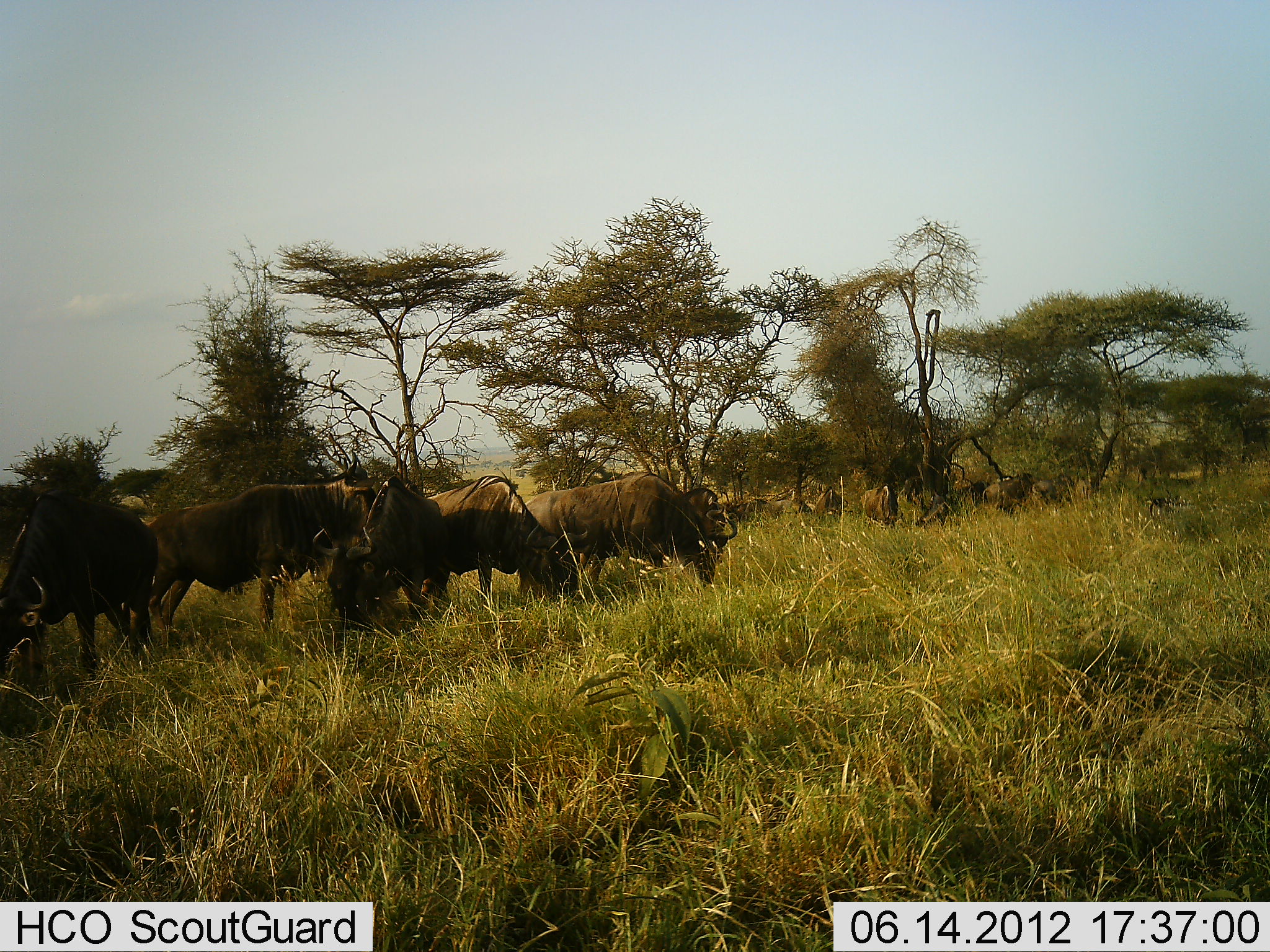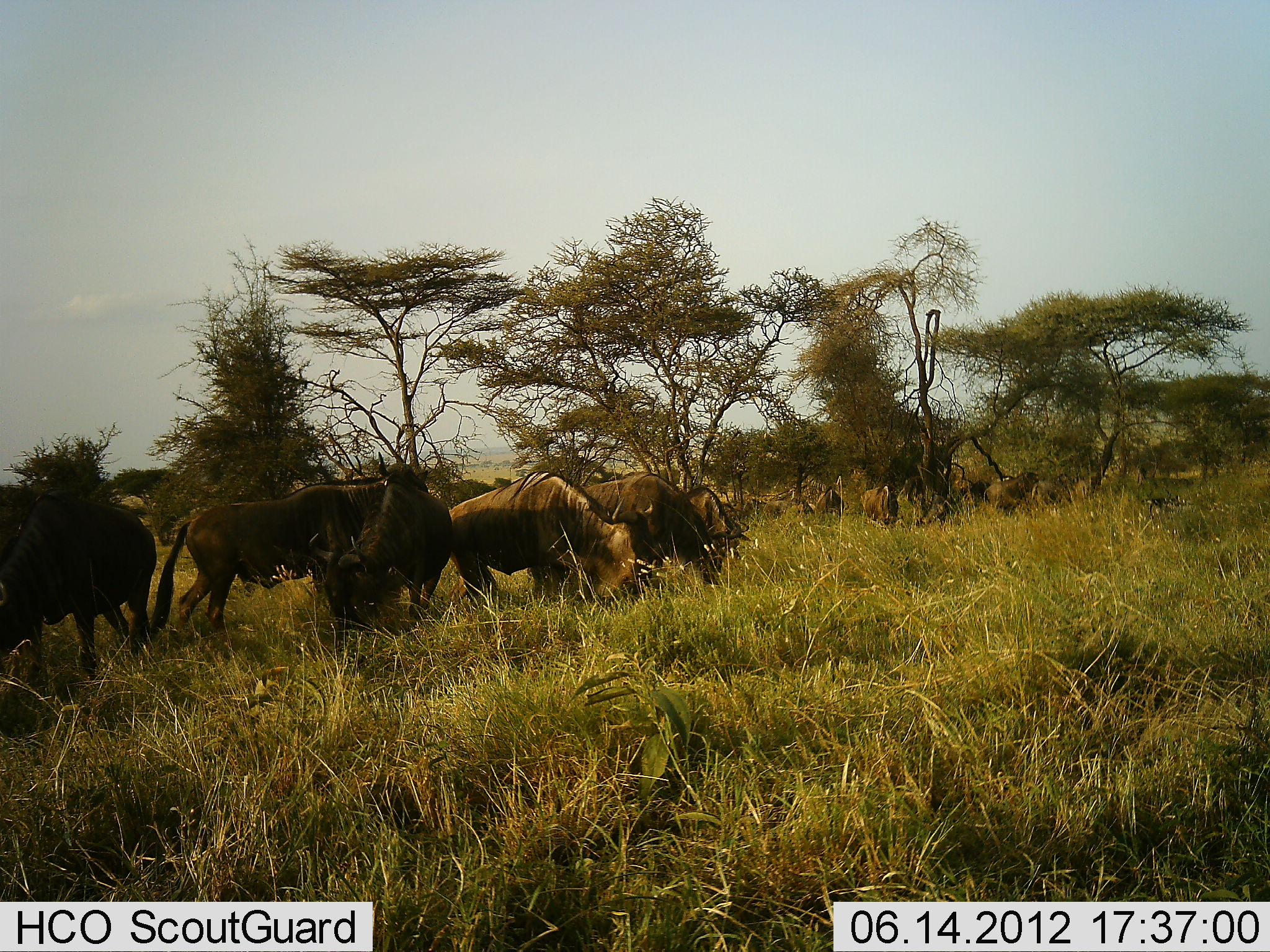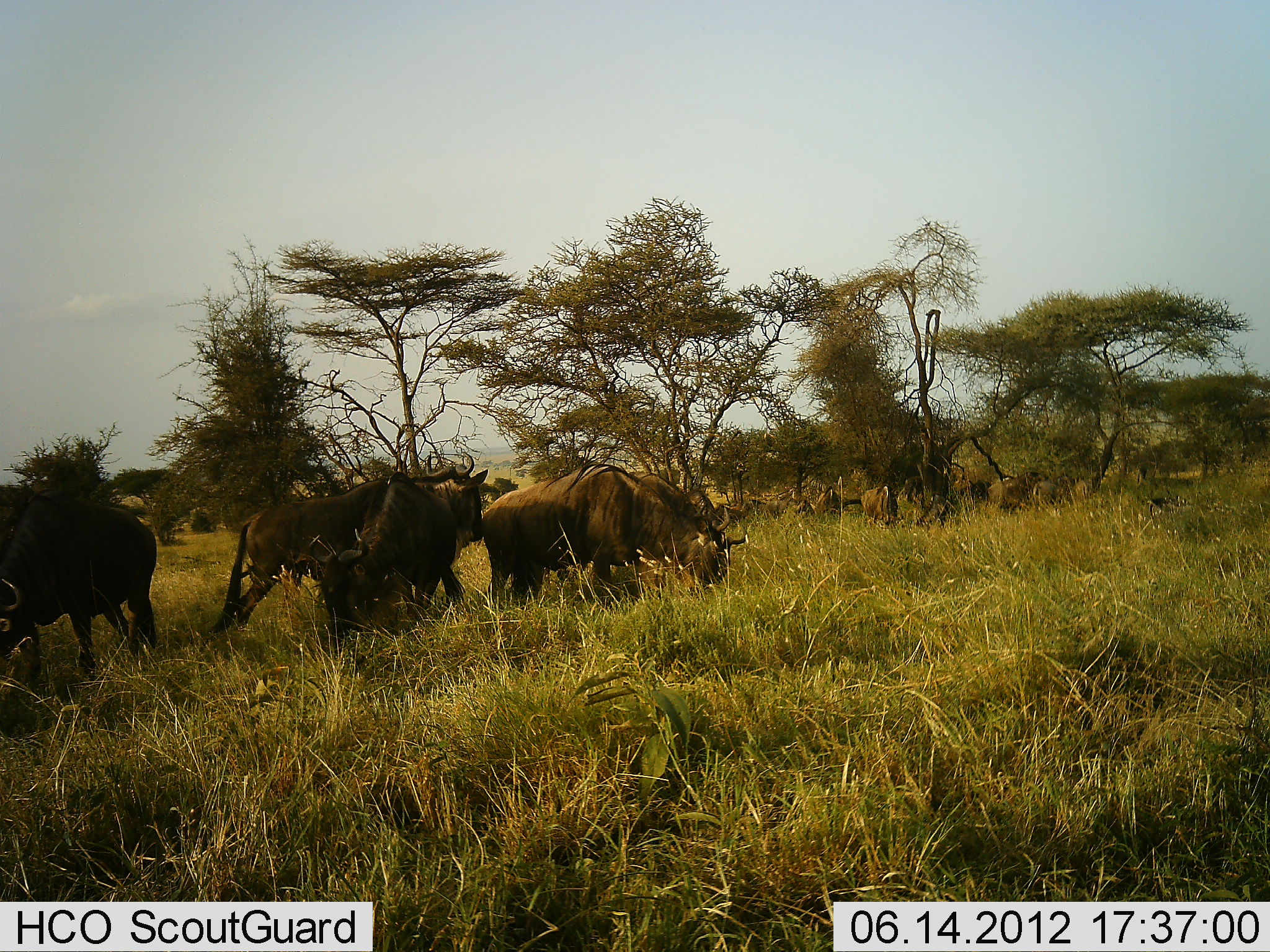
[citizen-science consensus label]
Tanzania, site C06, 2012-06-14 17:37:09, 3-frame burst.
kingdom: Animalia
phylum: Chordata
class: Mammalia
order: Artiodactyla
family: Bovidae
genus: Connochaetes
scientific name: Connochaetes taurinus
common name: blue wildebeest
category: wildebeest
Wildebeest (blue wildebeest) (Connochaetes taurinus), count 11-50. Behavior (volunteer vote fractions): standing 60%, resting 20%, moving 60%, interacting 20%. Young present (vote fraction): 0%. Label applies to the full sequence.